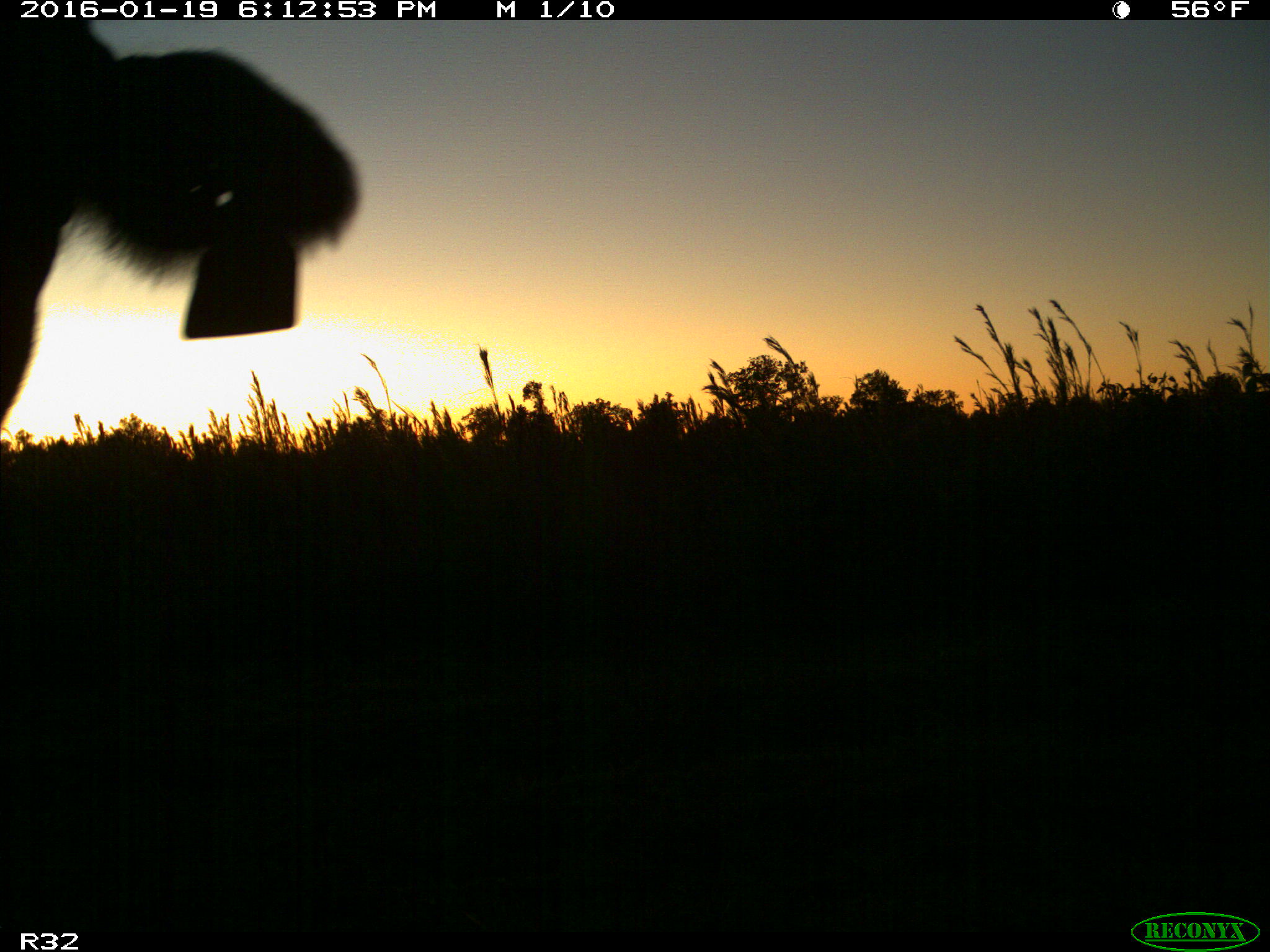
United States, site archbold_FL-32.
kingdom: Animalia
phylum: Chordata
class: Mammalia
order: Artiodactyla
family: Bovidae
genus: Bos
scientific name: Bos taurus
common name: domestic cow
Bos taurus (domestic cow).